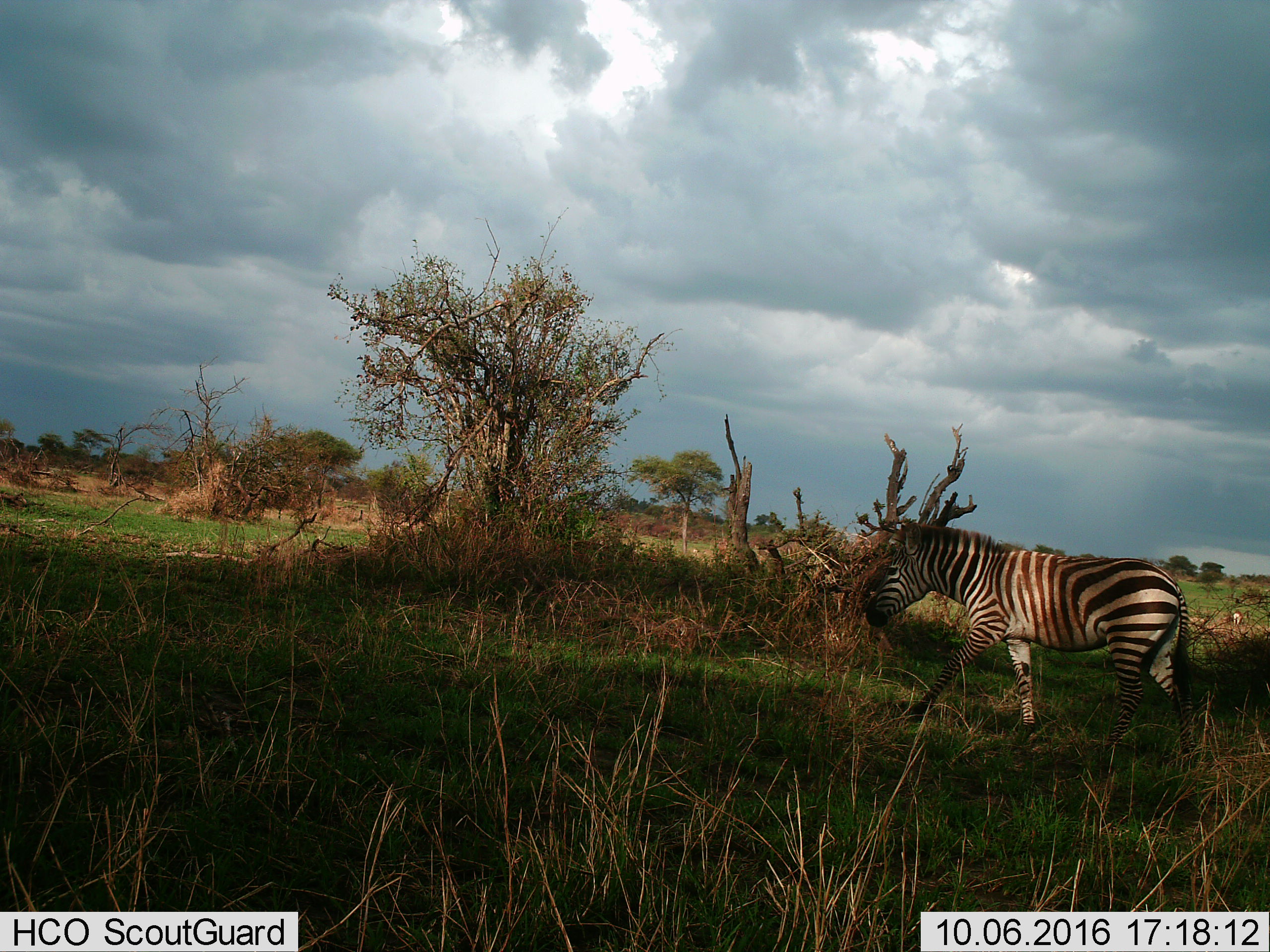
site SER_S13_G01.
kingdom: Animalia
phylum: Chordata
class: Mammalia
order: Perissodactyla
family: Equidae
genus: Equus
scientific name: Equus quagga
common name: plains zebra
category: zebraplains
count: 1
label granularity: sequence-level